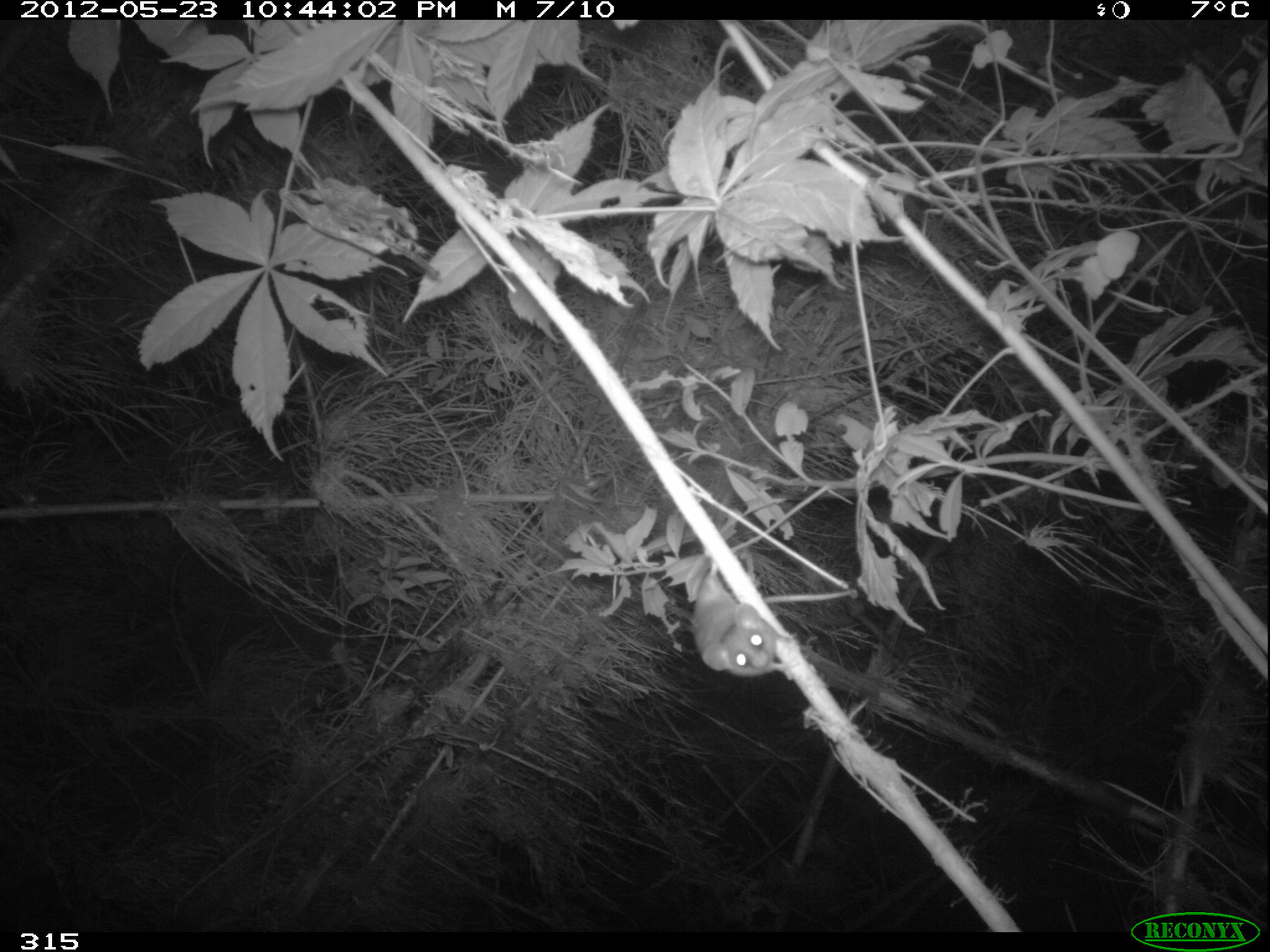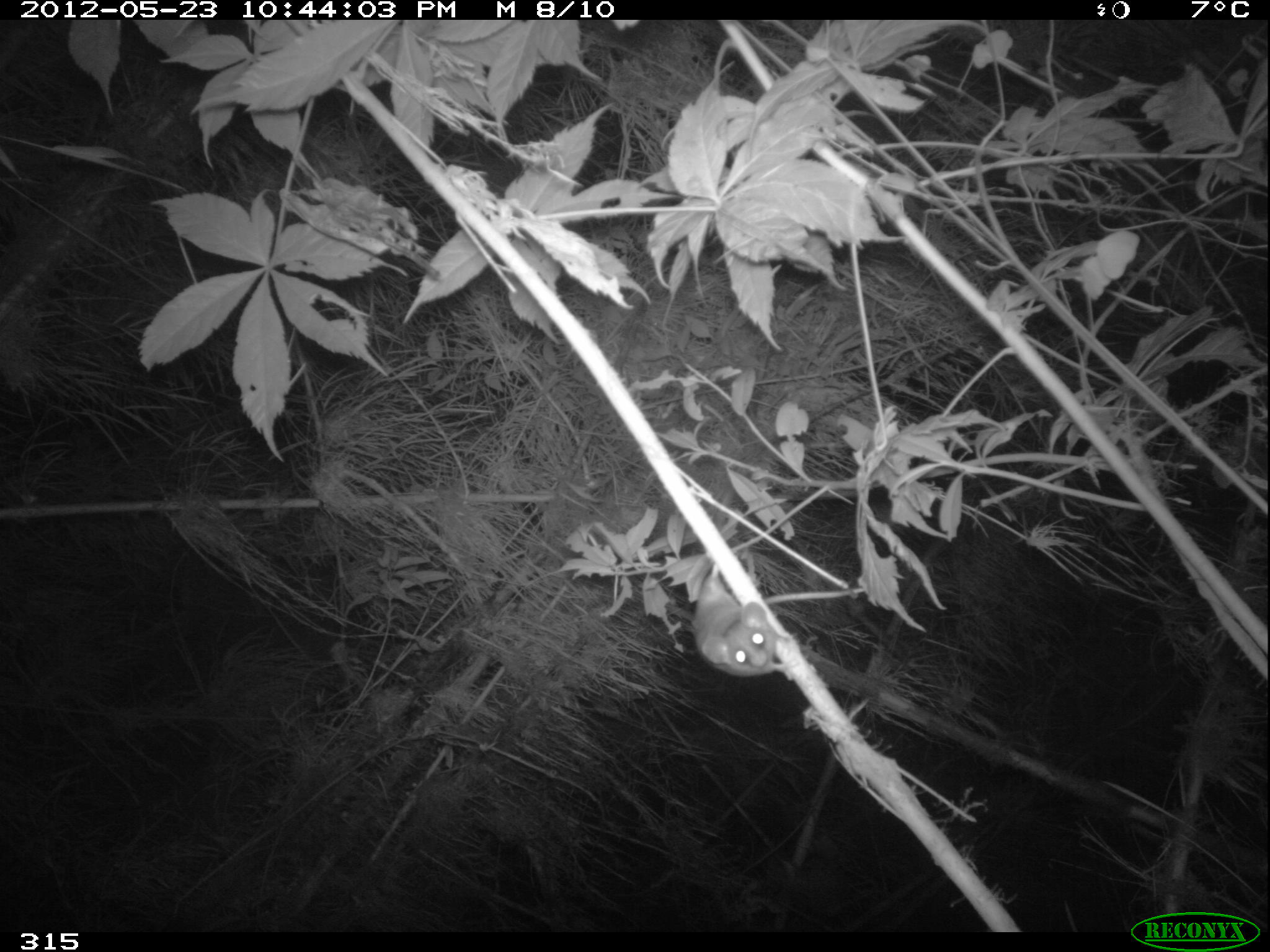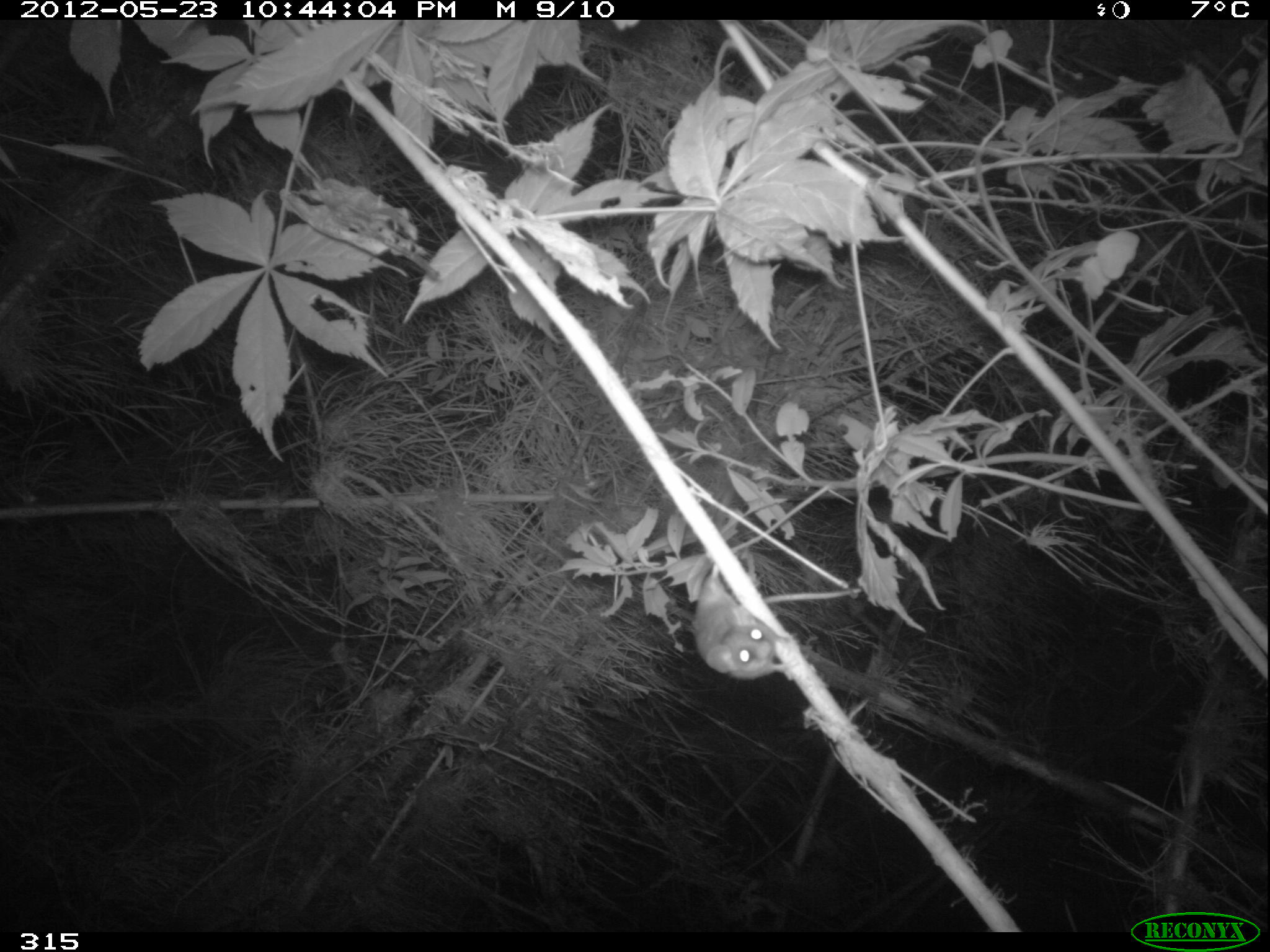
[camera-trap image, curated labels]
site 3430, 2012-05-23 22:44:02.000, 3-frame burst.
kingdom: Animalia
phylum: Chordata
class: Mammalia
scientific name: Mammalia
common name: mammals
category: unknown mammal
Unknown mammal (mammals) (Mammalia).